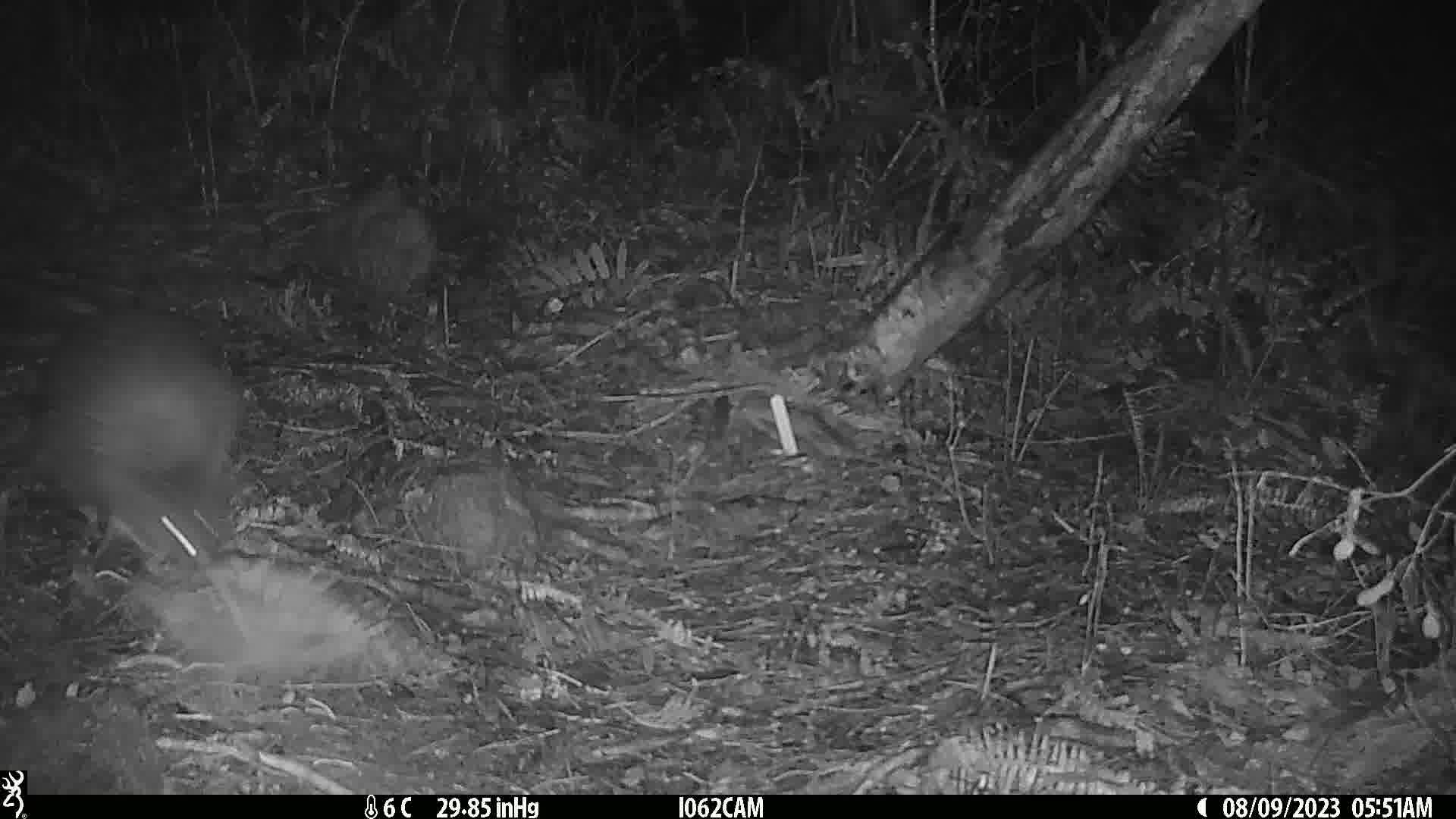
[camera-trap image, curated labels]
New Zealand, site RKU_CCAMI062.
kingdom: Animalia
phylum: Chordata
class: Aves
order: Apterygiformes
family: Apterygidae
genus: Apteryx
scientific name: Apteryx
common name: kiwi